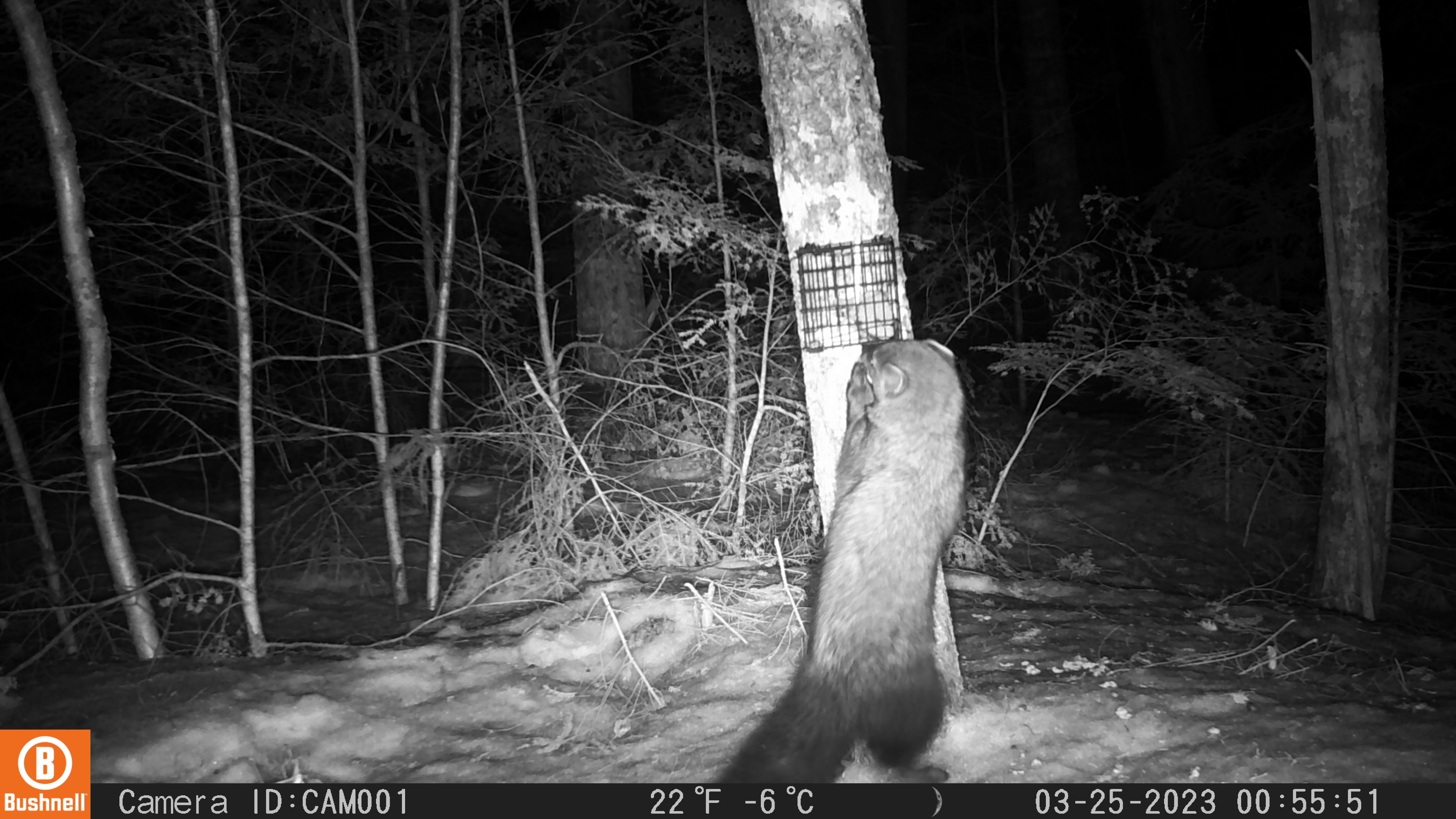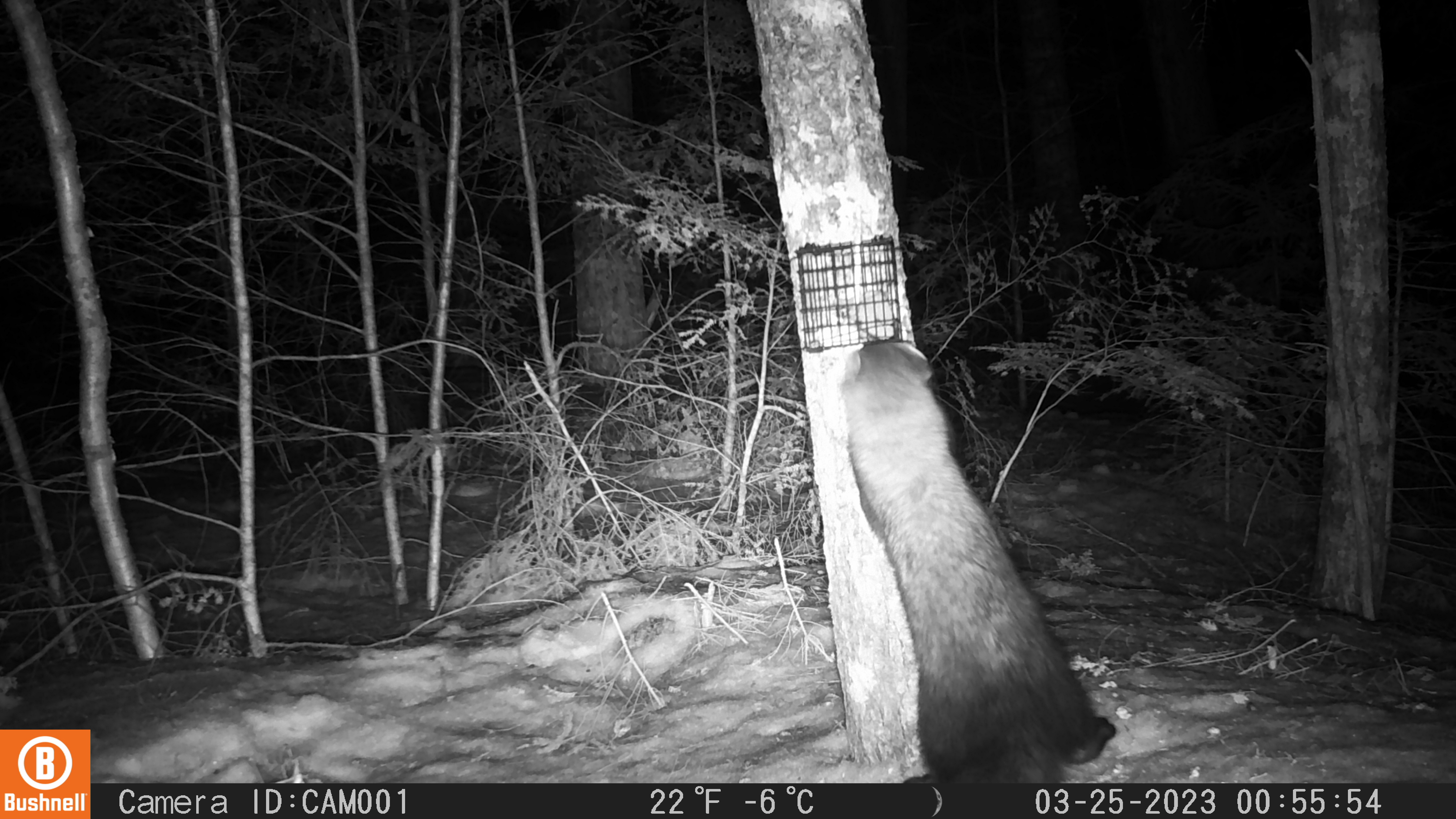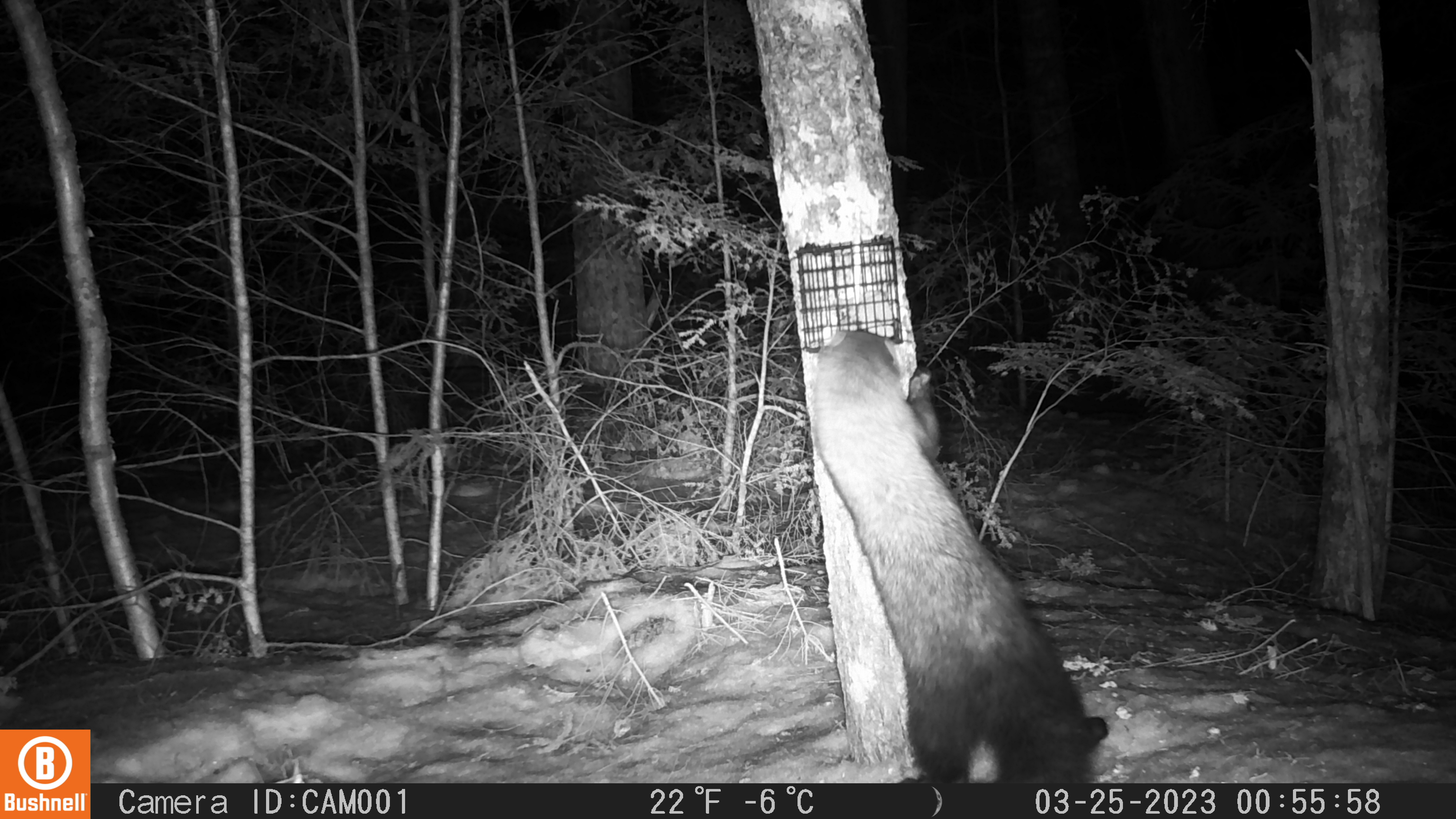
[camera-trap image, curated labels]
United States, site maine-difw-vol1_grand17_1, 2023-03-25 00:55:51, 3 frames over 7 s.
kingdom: Animalia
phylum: Chordata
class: Mammalia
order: Carnivora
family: Mustelidae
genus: Pekania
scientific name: Pekania pennanti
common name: fisher